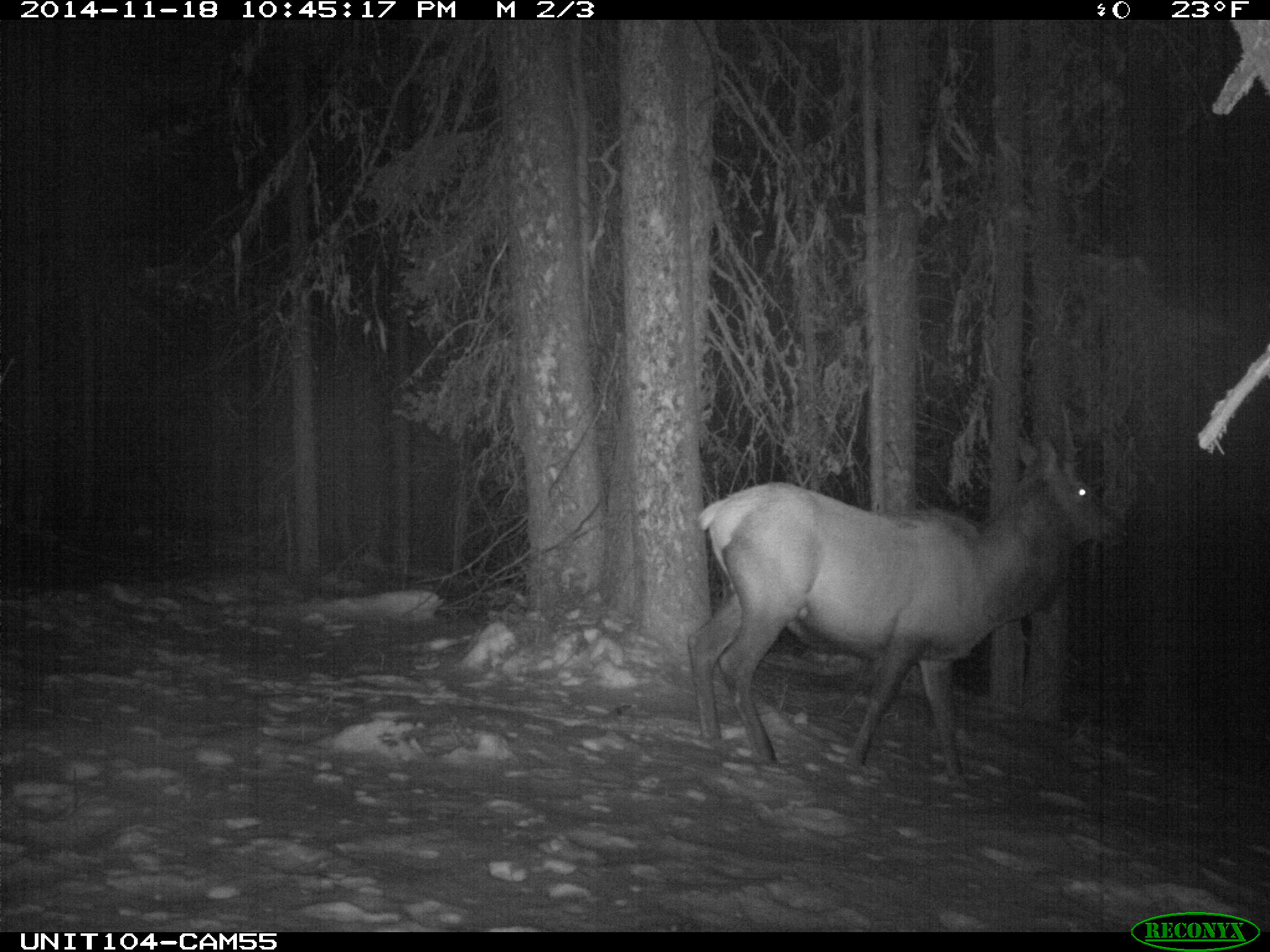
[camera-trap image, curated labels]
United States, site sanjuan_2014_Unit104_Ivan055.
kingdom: Animalia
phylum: Chordata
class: Mammalia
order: Artiodactyla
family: Cervidae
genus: Cervus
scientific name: Cervus elaphus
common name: red deer